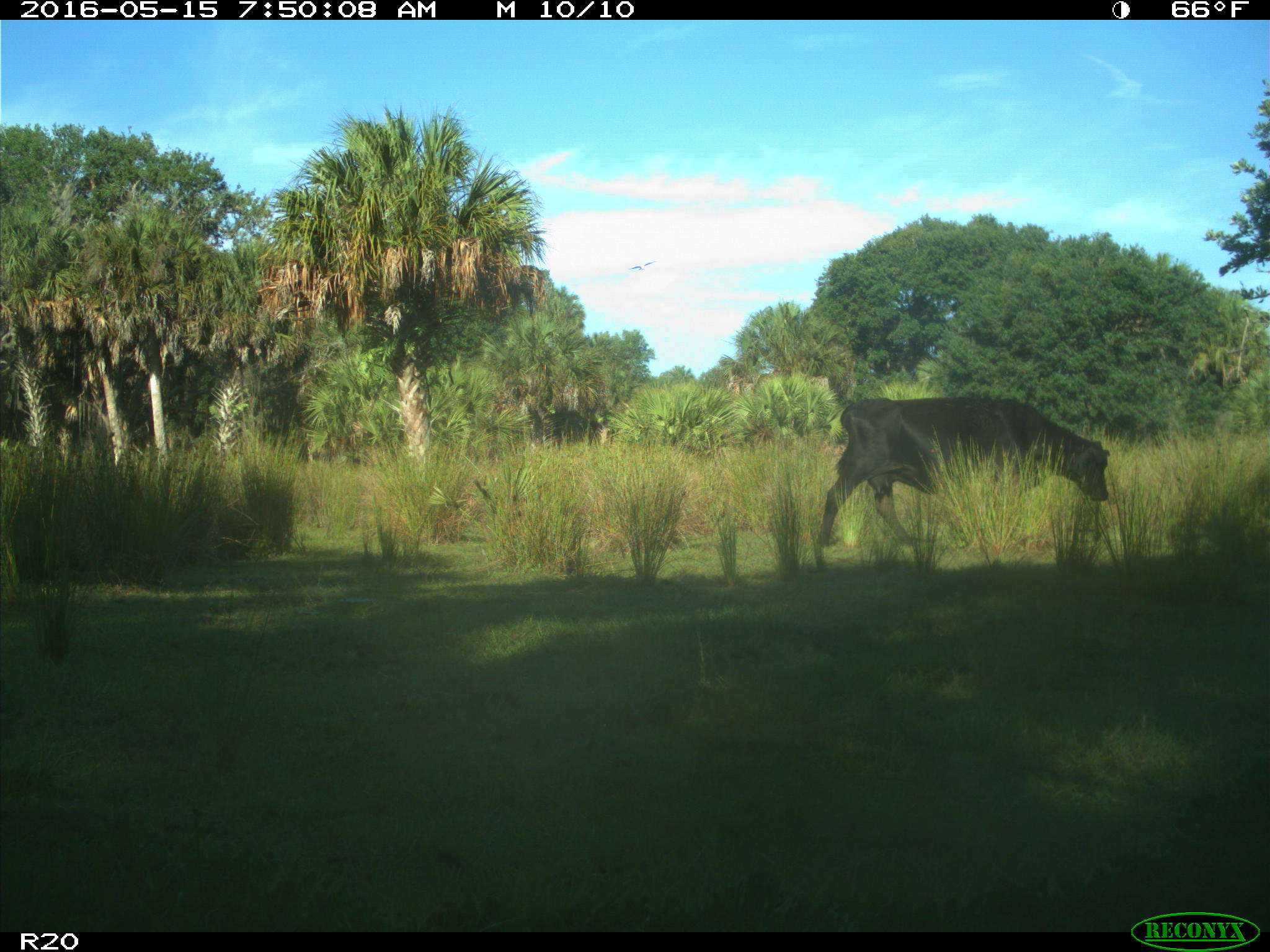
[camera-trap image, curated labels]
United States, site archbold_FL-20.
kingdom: Animalia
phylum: Chordata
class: Mammalia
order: Artiodactyla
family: Bovidae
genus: Bos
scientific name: Bos taurus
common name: domestic cow